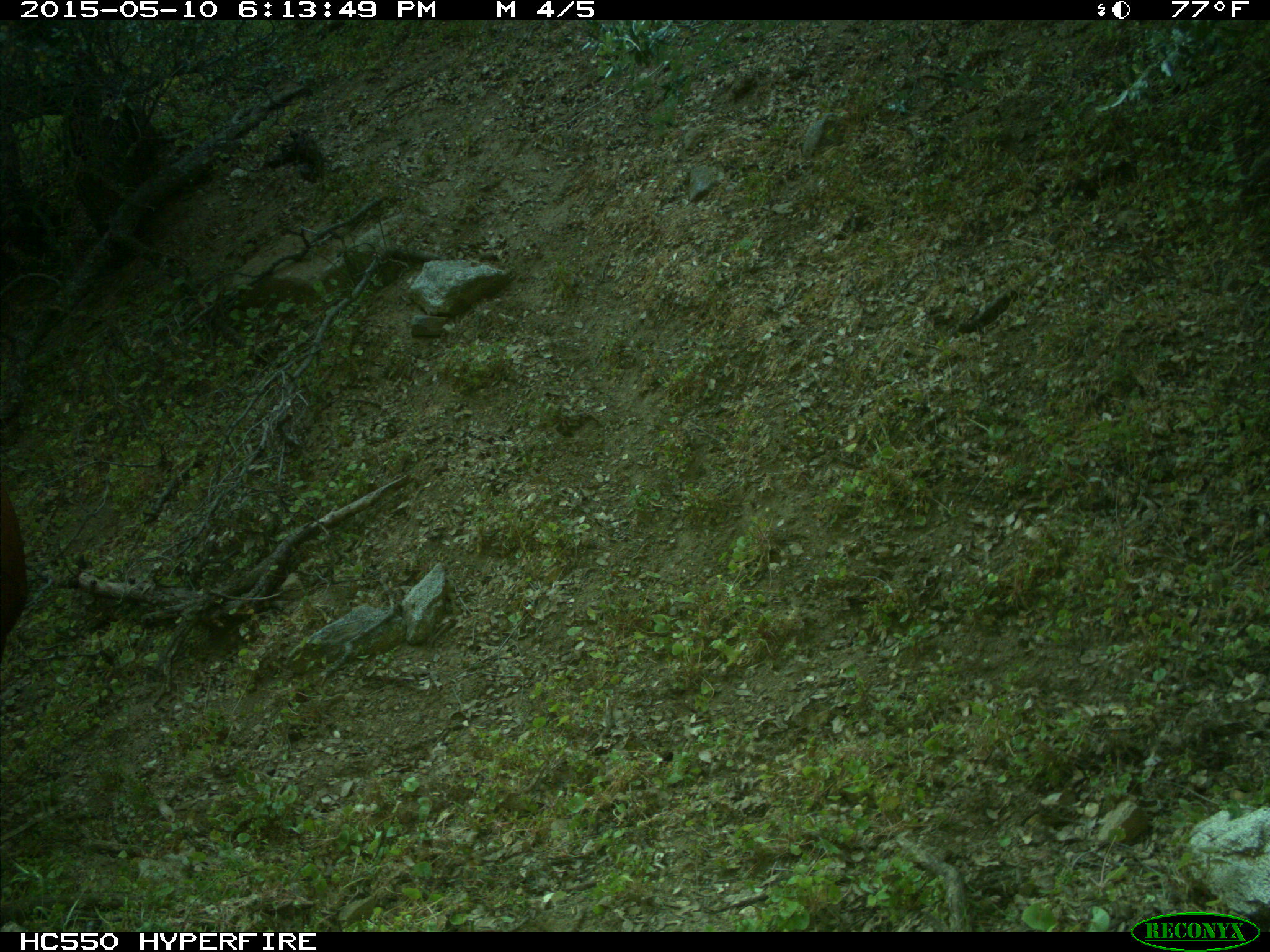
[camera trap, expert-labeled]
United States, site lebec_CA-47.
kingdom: Animalia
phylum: Chordata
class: Mammalia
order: Artiodactyla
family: Bovidae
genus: Bos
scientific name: Bos taurus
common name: domestic cow